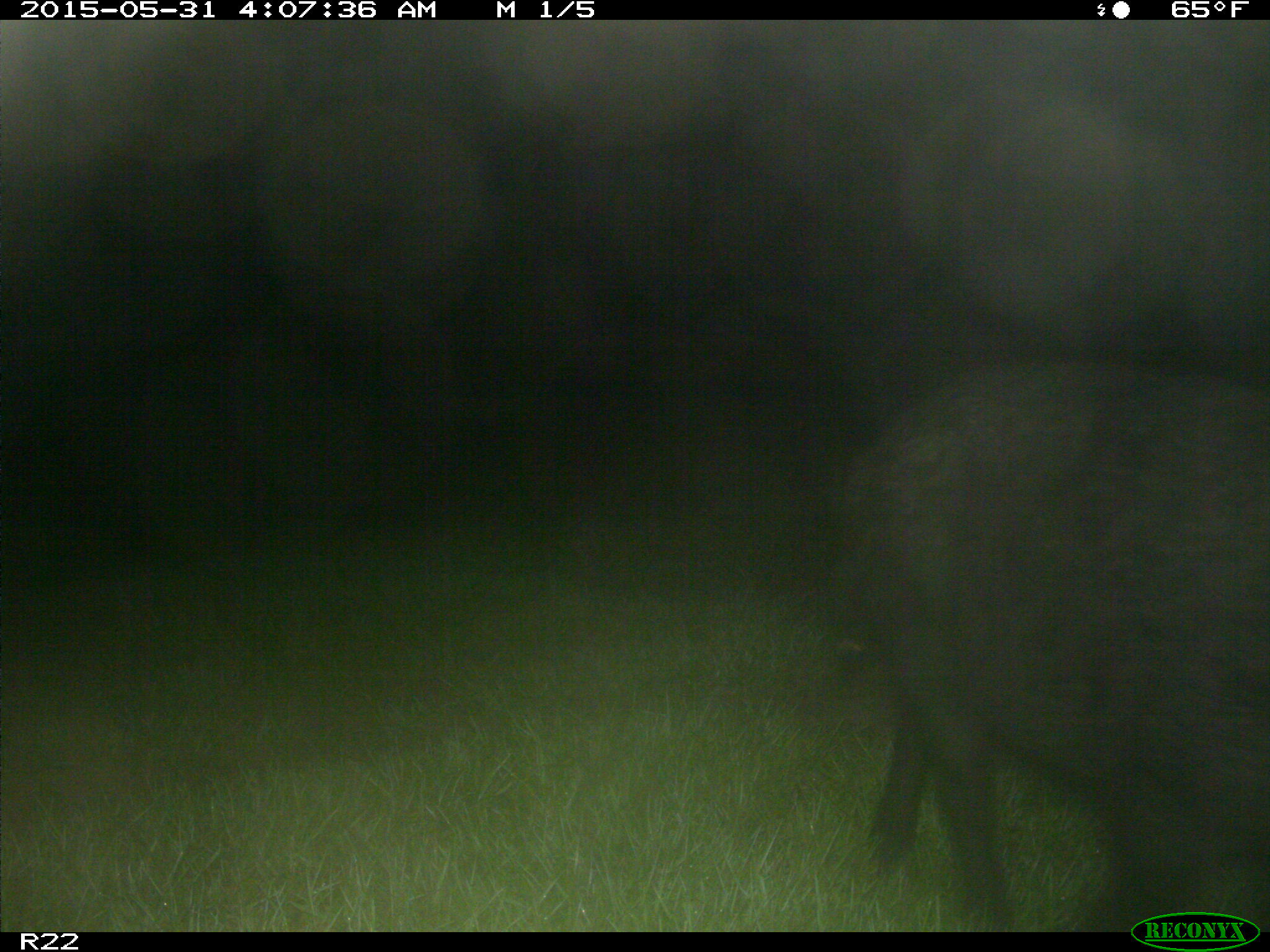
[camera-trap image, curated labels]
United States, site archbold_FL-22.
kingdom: Animalia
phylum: Chordata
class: Mammalia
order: Artiodactyla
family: Bovidae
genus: Bos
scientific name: Bos taurus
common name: domestic cow